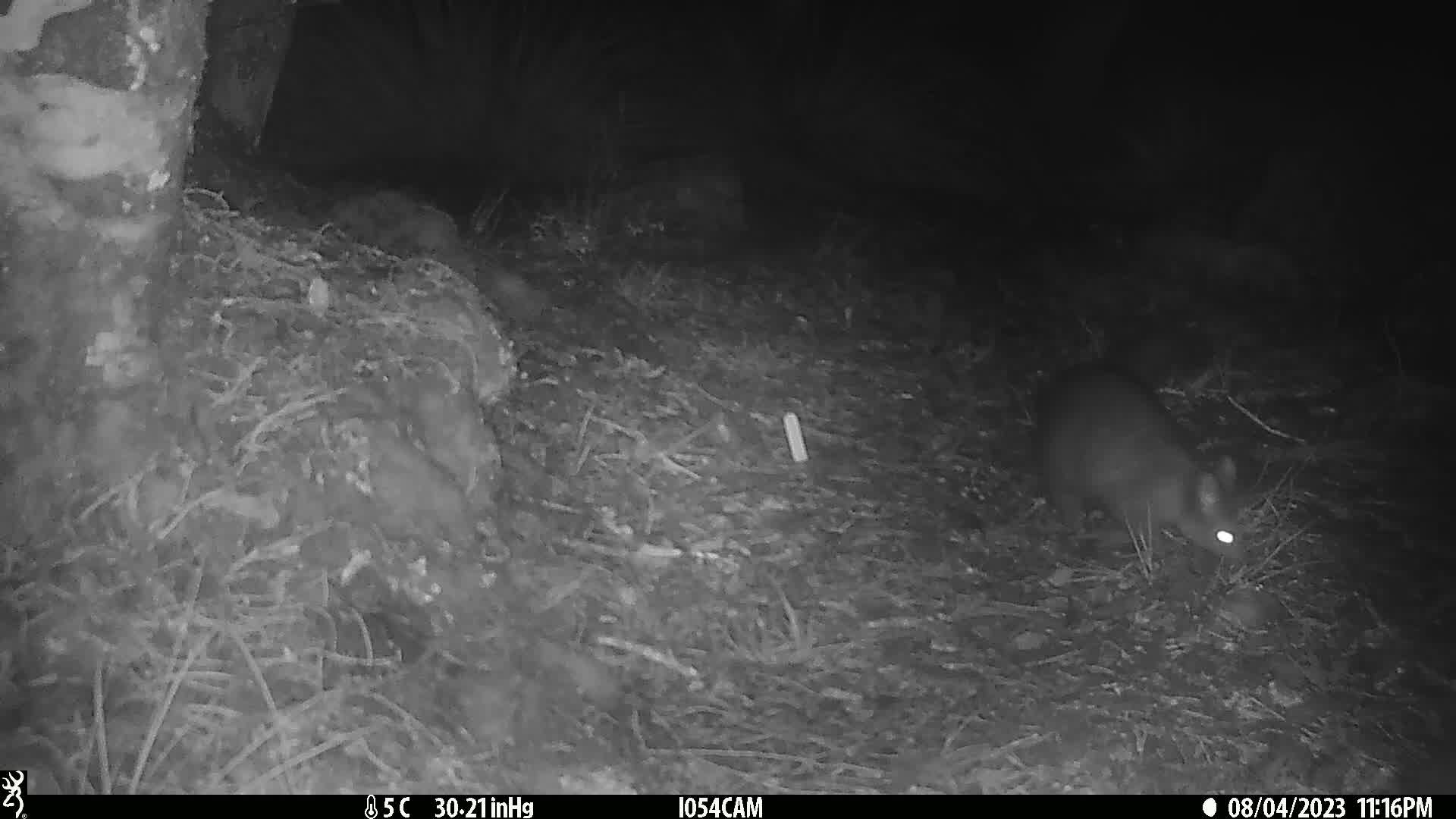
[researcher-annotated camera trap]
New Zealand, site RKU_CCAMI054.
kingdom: Animalia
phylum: Chordata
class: Mammalia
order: Diprotodontia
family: Phalangeridae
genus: Trichosurus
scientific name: Trichosurus vulpecula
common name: common brushtail possum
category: possum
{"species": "possum (common brushtail possum) (Trichosurus vulpecula)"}